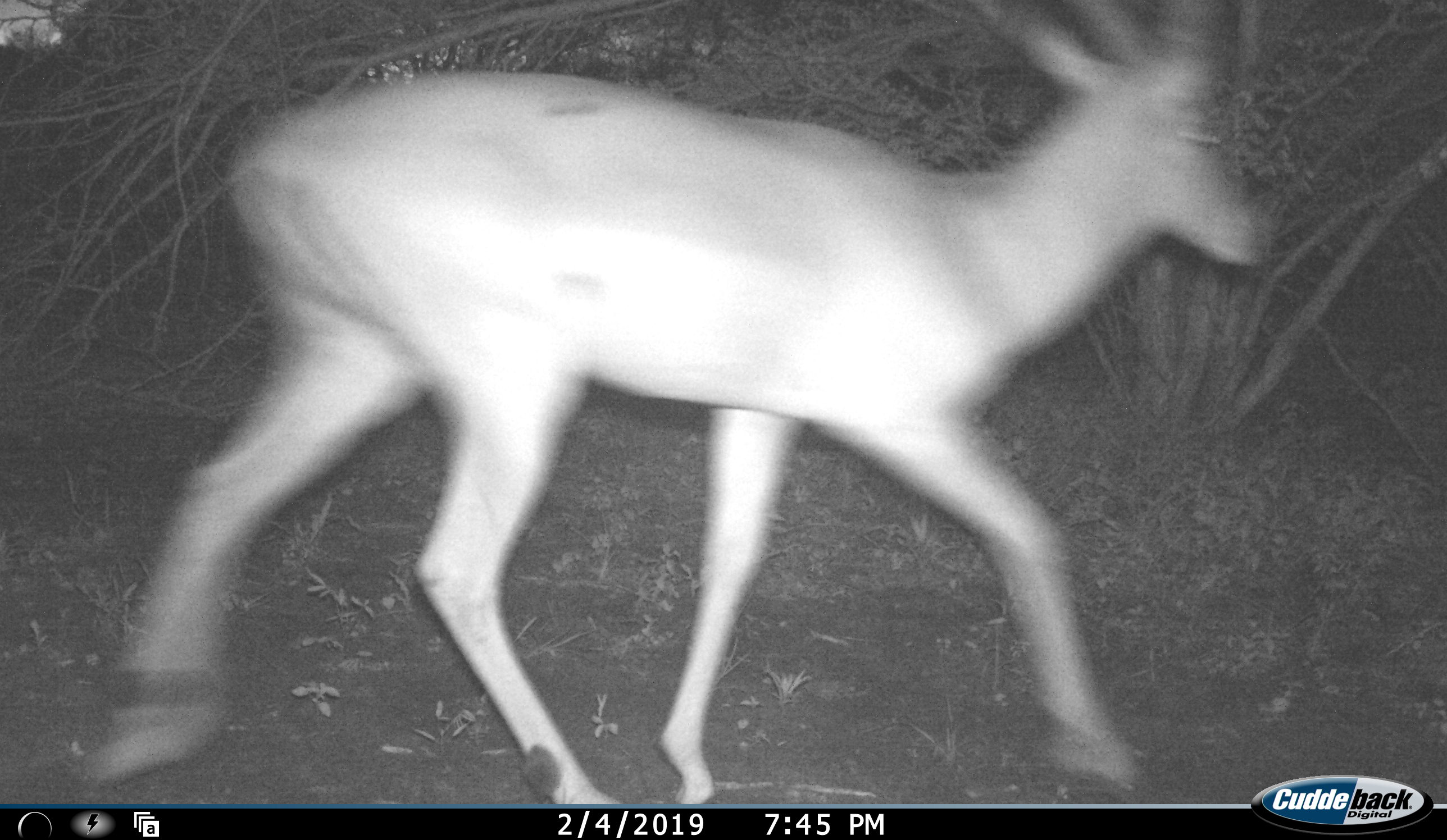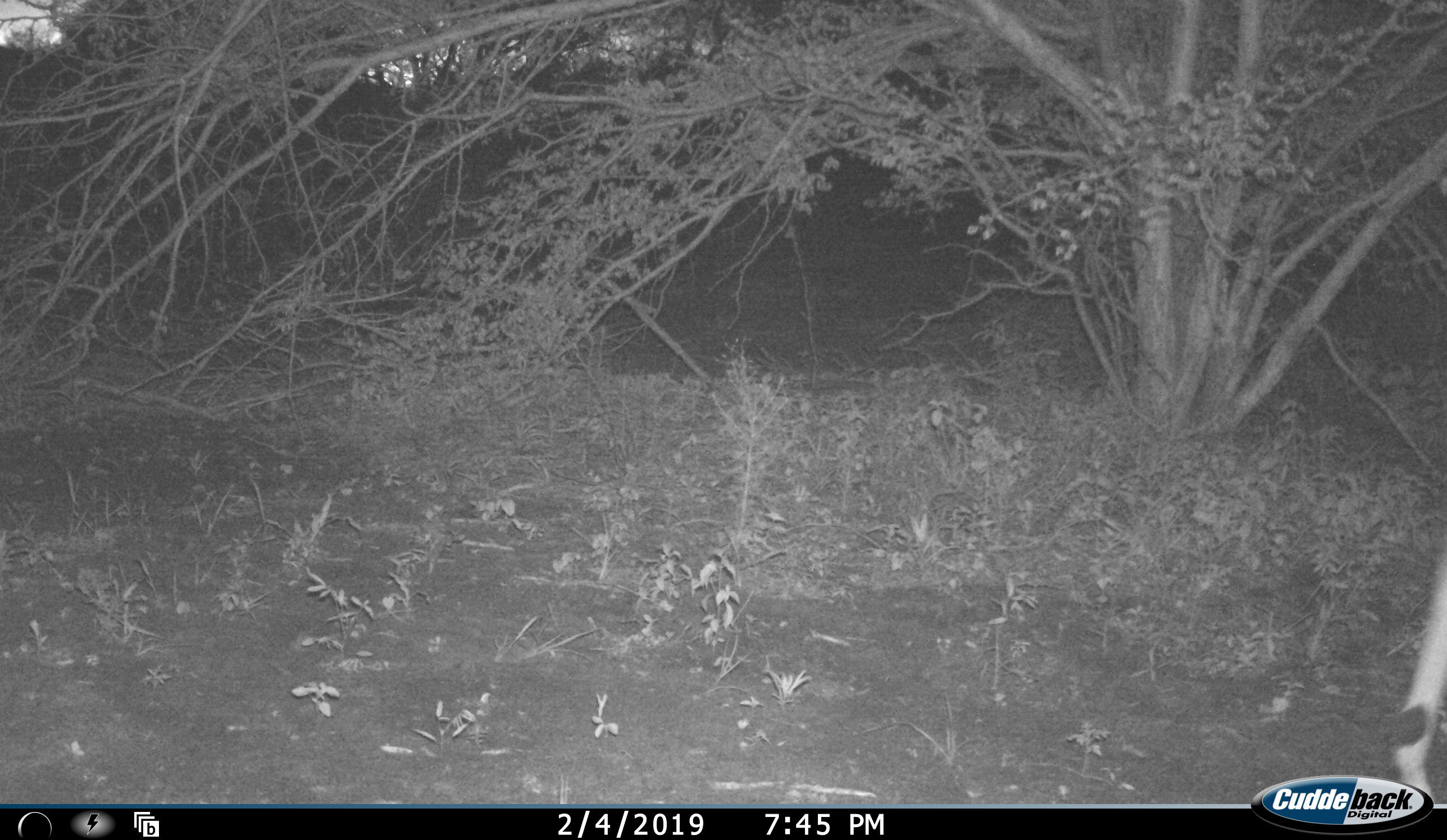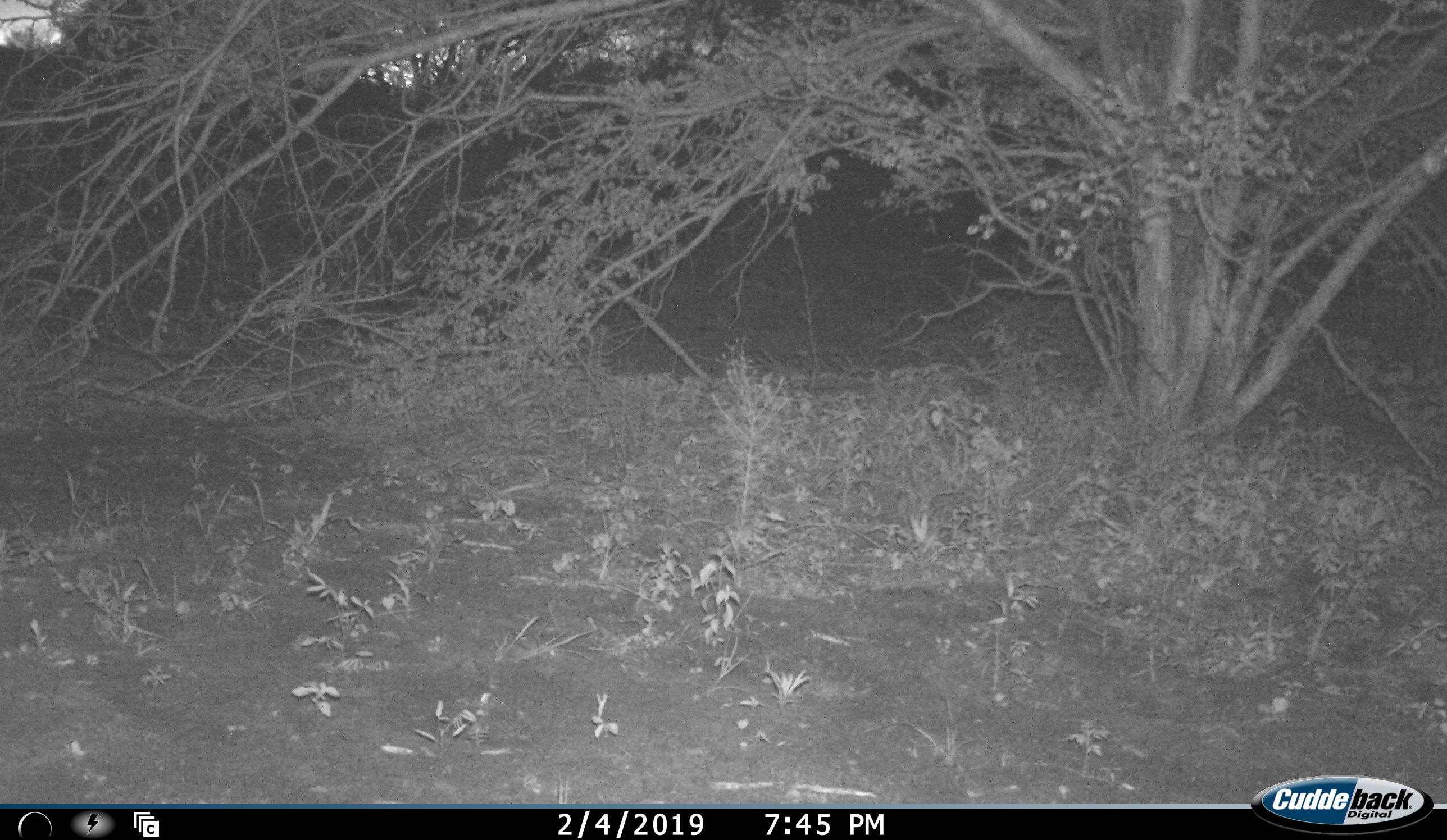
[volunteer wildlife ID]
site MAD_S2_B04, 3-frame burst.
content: unidentified animal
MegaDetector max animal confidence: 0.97